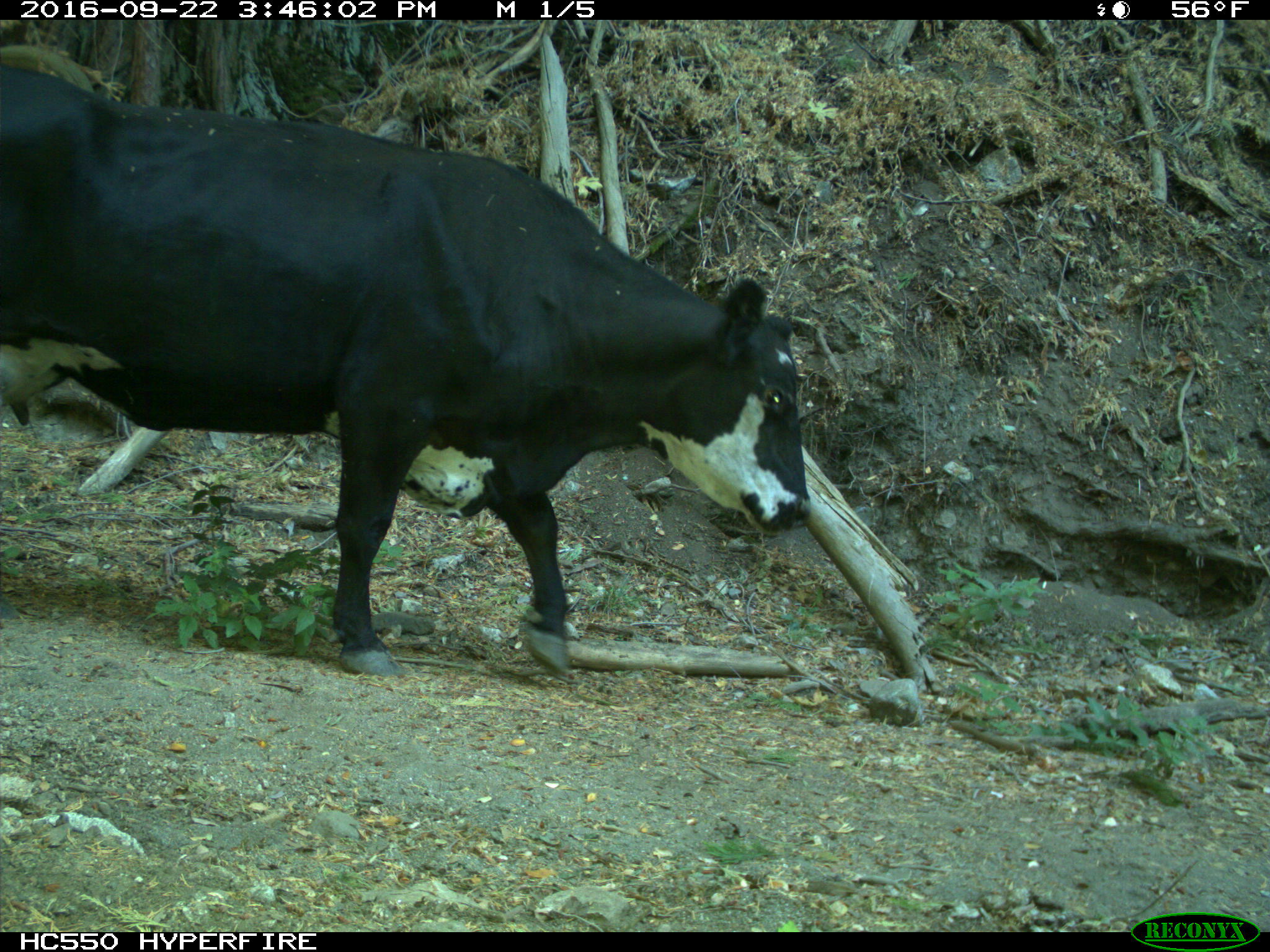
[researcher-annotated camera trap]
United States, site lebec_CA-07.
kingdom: Animalia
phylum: Chordata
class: Mammalia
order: Artiodactyla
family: Bovidae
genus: Bos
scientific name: Bos taurus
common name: domestic cow